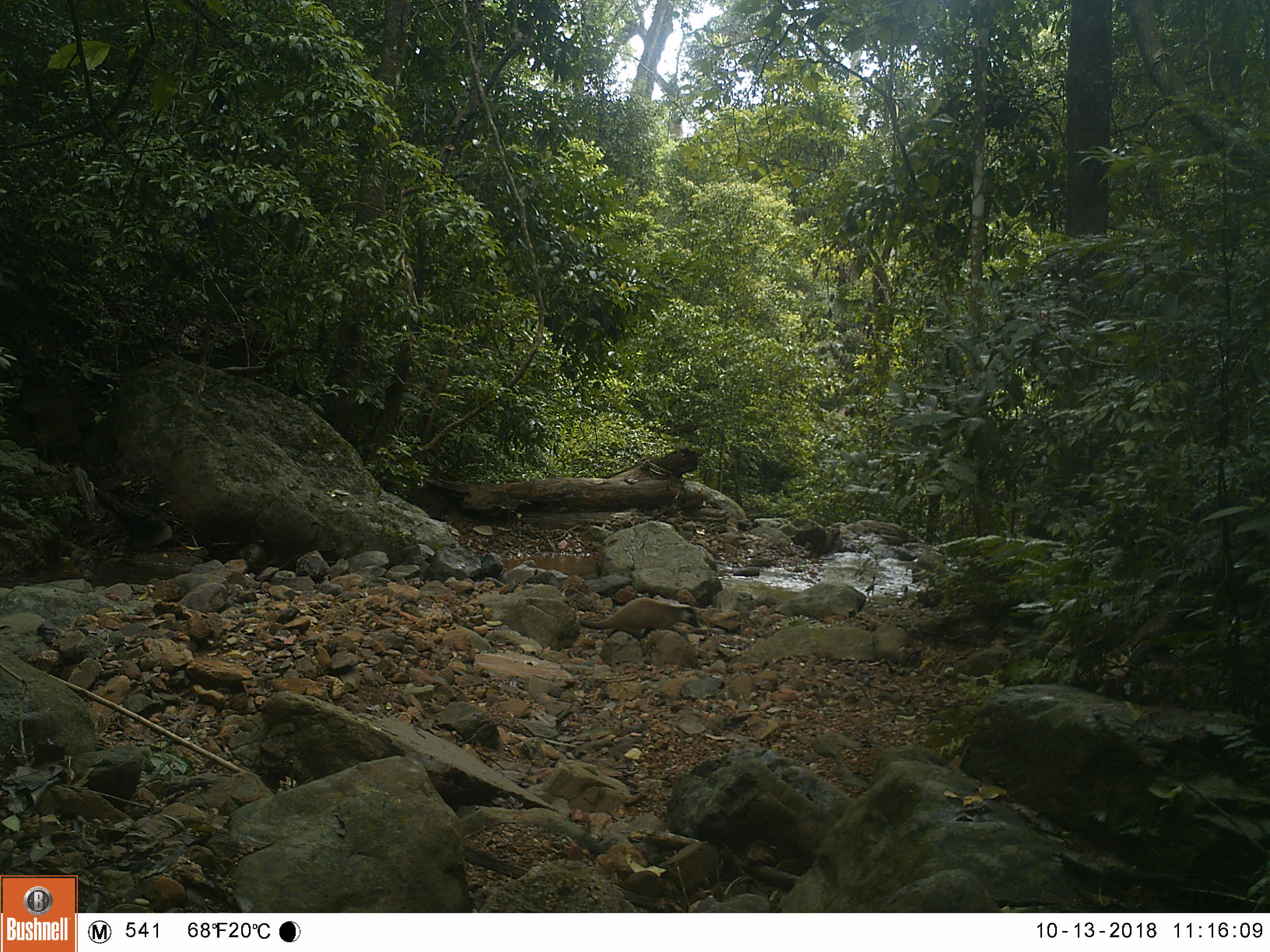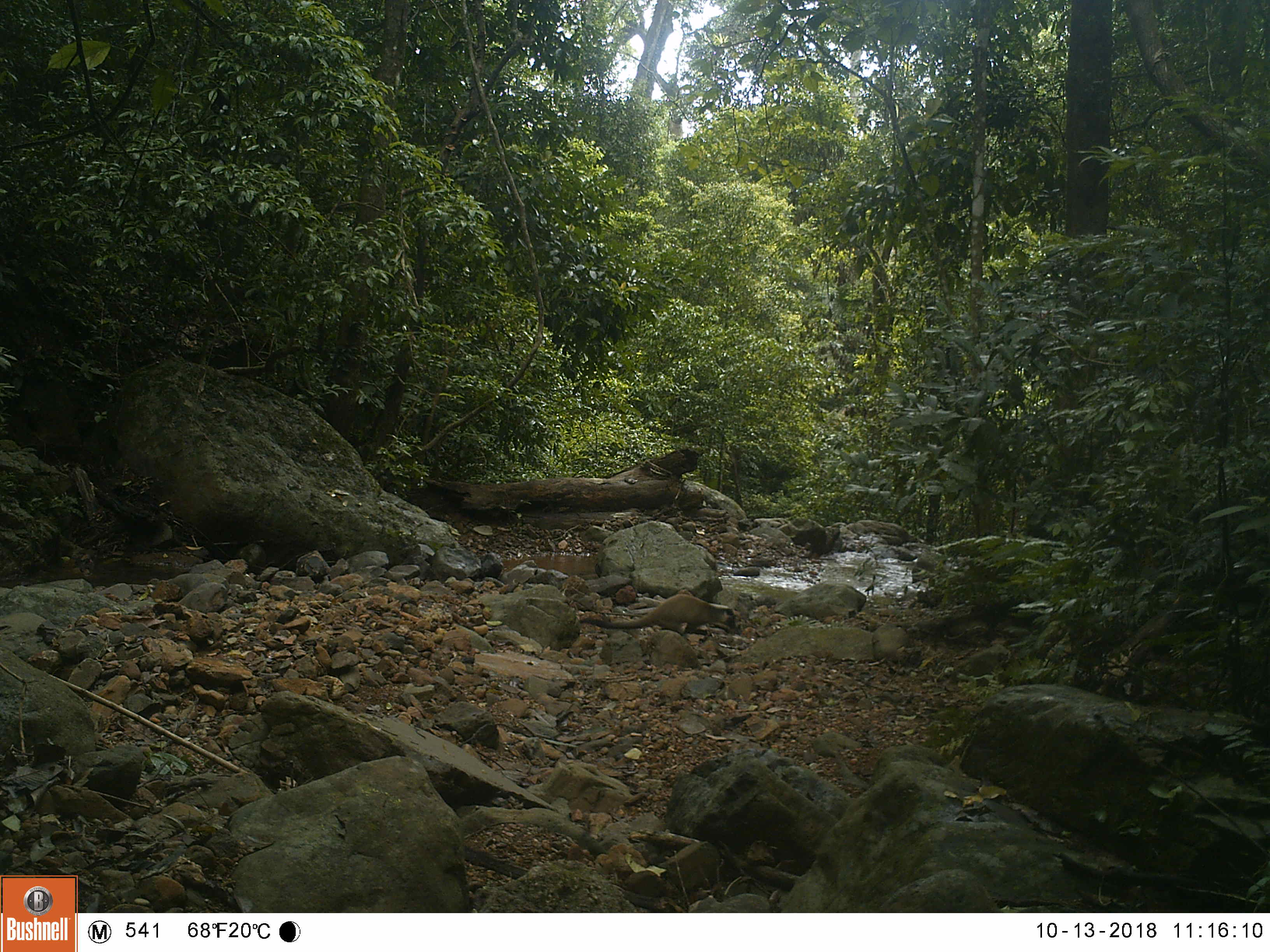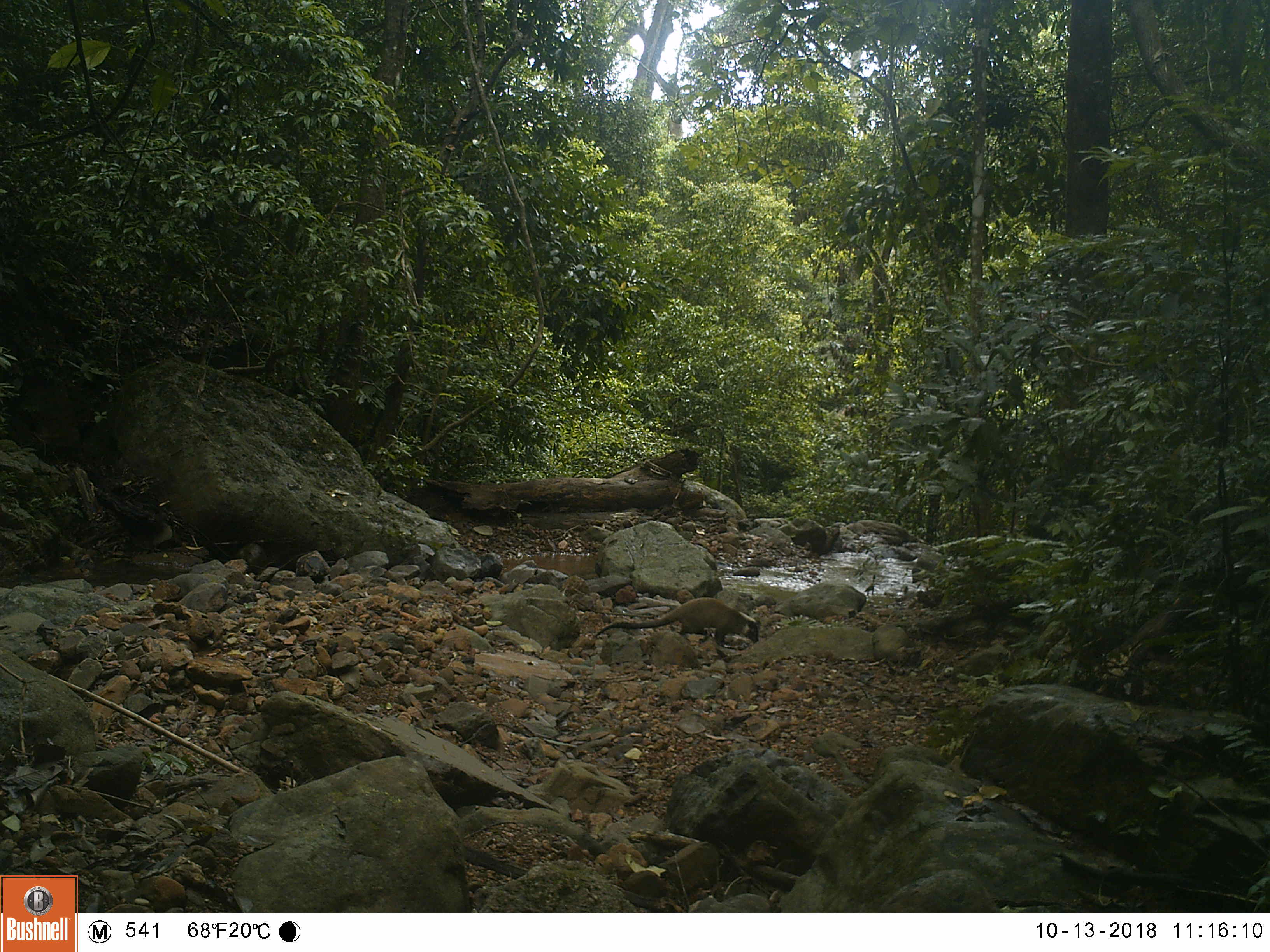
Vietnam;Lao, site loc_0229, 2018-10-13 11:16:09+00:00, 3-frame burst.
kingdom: Animalia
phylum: Chordata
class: Mammalia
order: Carnivora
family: Viverridae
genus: Paguma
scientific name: Paguma larvata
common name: masked palm civet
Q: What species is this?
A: Masked palm civet (Paguma larvata).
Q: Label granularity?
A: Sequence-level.